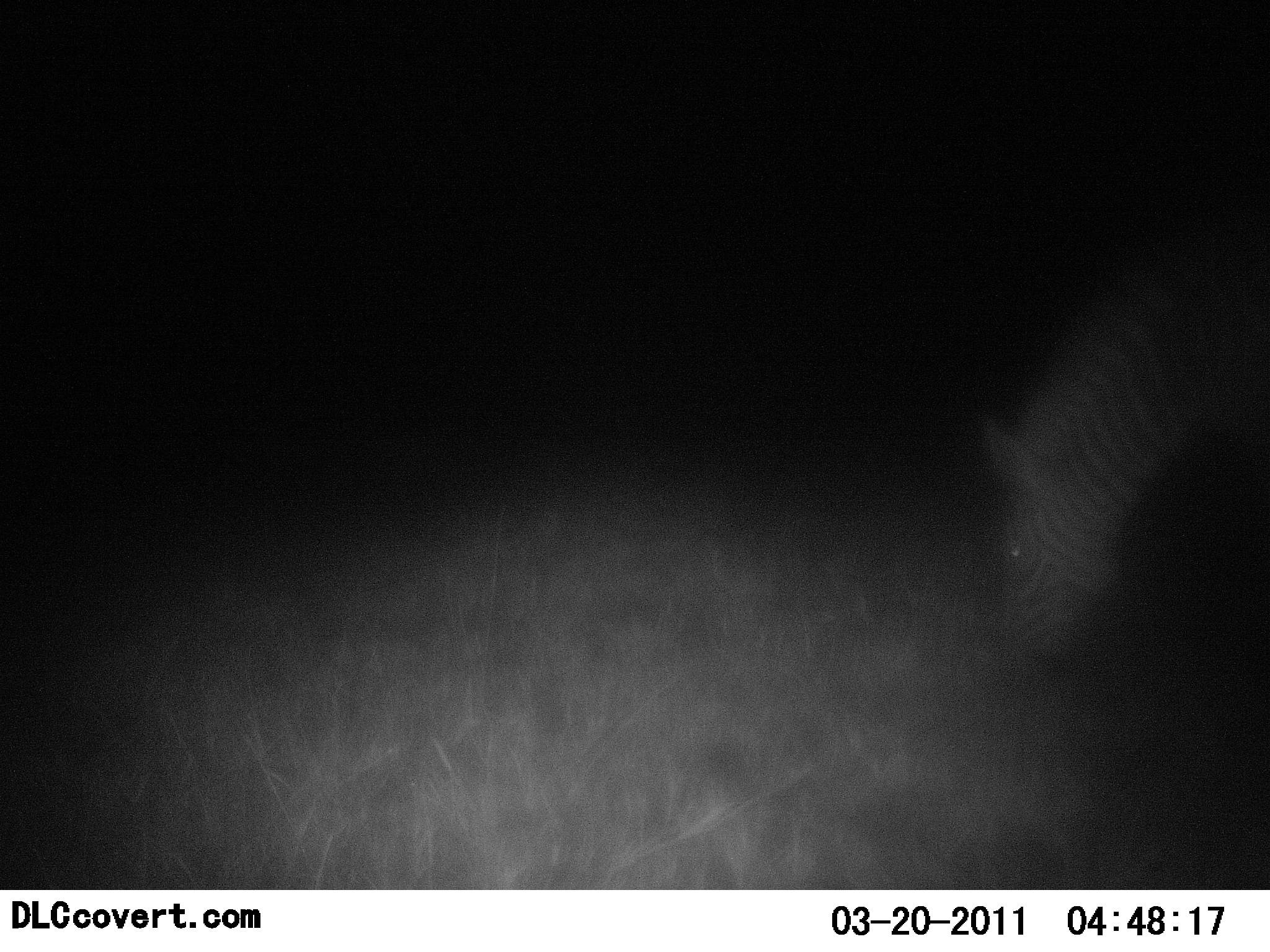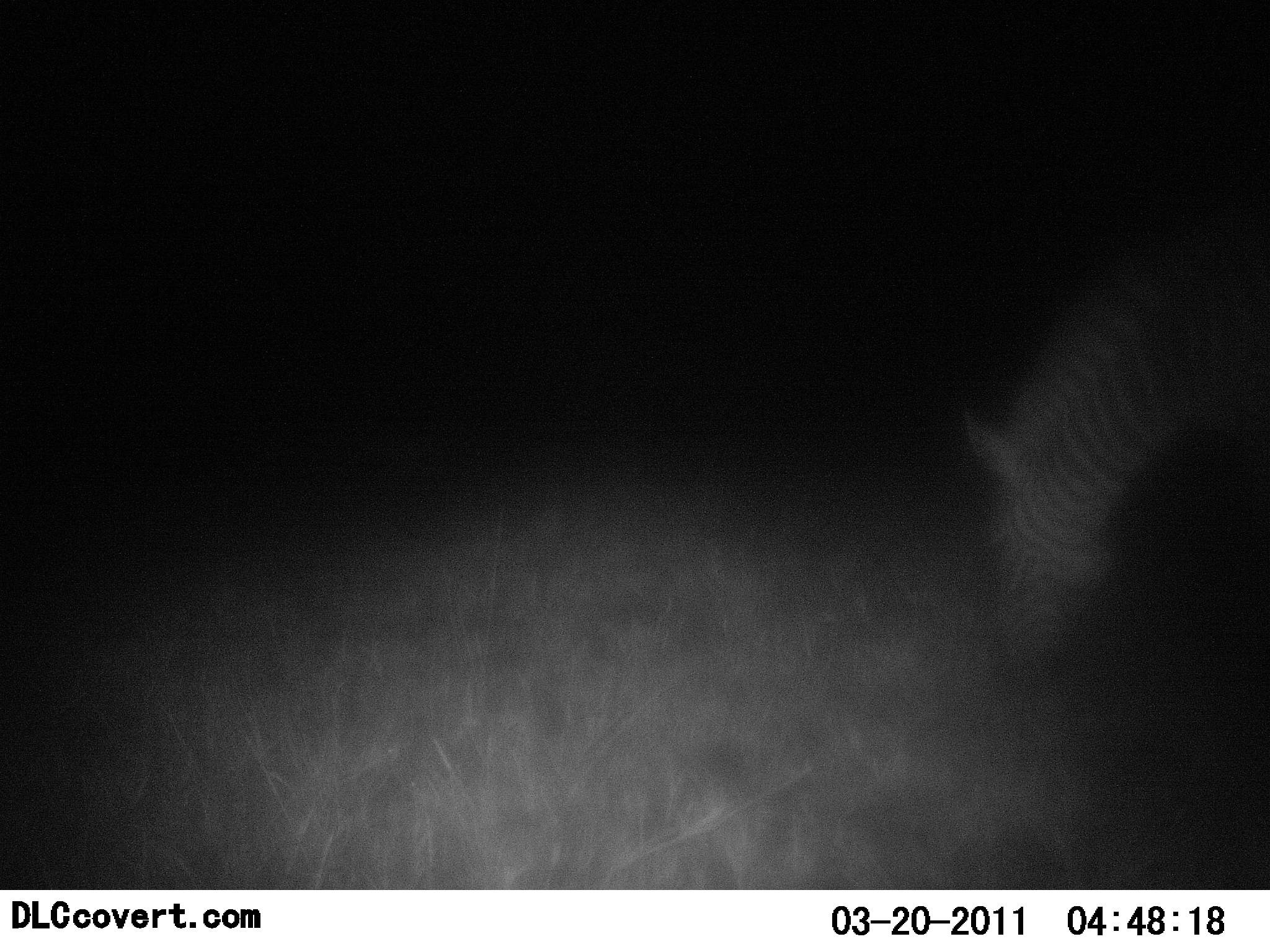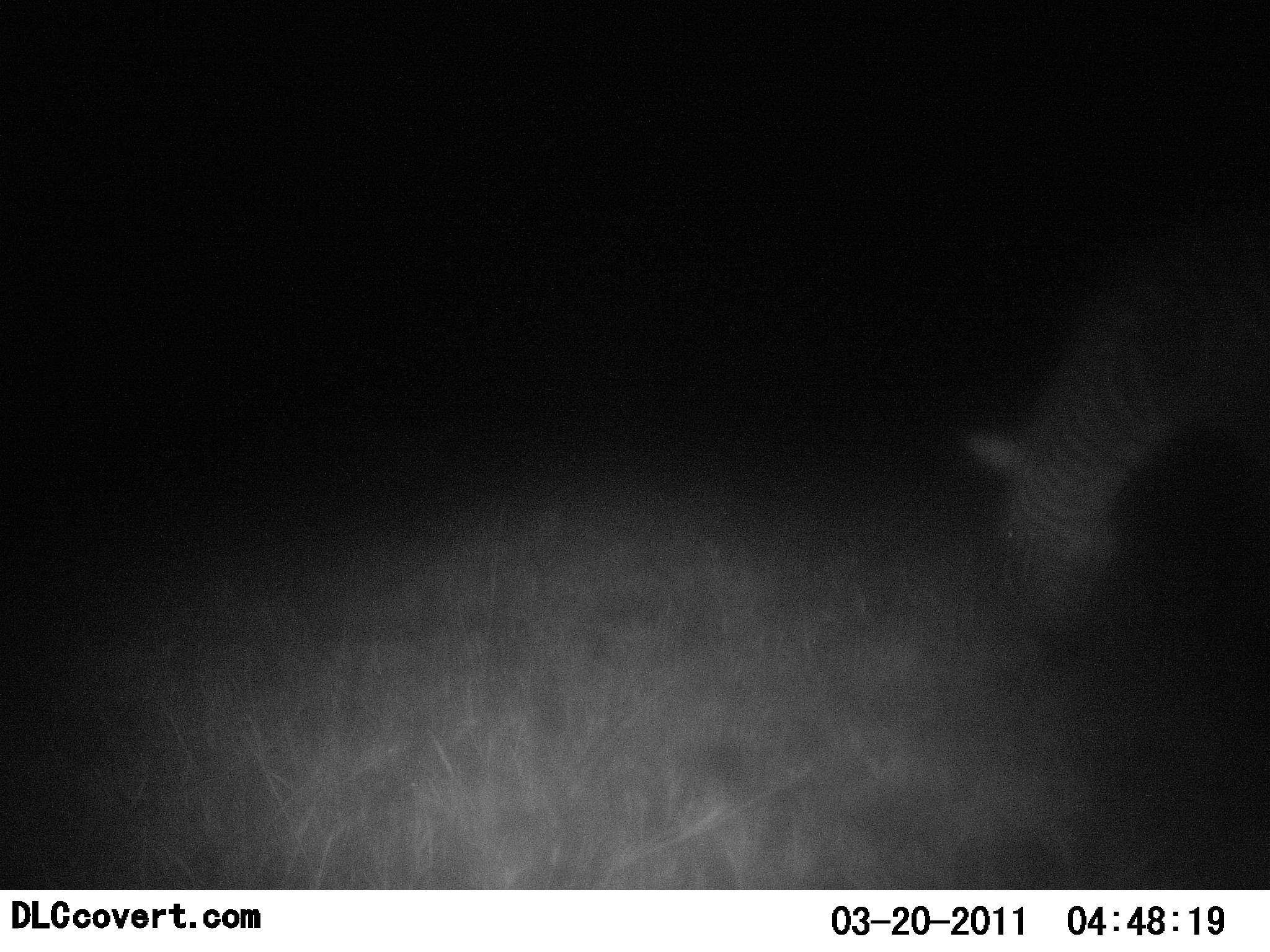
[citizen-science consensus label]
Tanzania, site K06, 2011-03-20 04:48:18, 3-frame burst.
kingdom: Animalia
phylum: Chordata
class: Mammalia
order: Perissodactyla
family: Equidae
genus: Equus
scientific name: Equus quagga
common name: plains zebra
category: zebra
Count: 1.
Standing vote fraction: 36%.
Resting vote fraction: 0%.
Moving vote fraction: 0%.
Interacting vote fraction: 0%.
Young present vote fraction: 0%.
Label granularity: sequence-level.